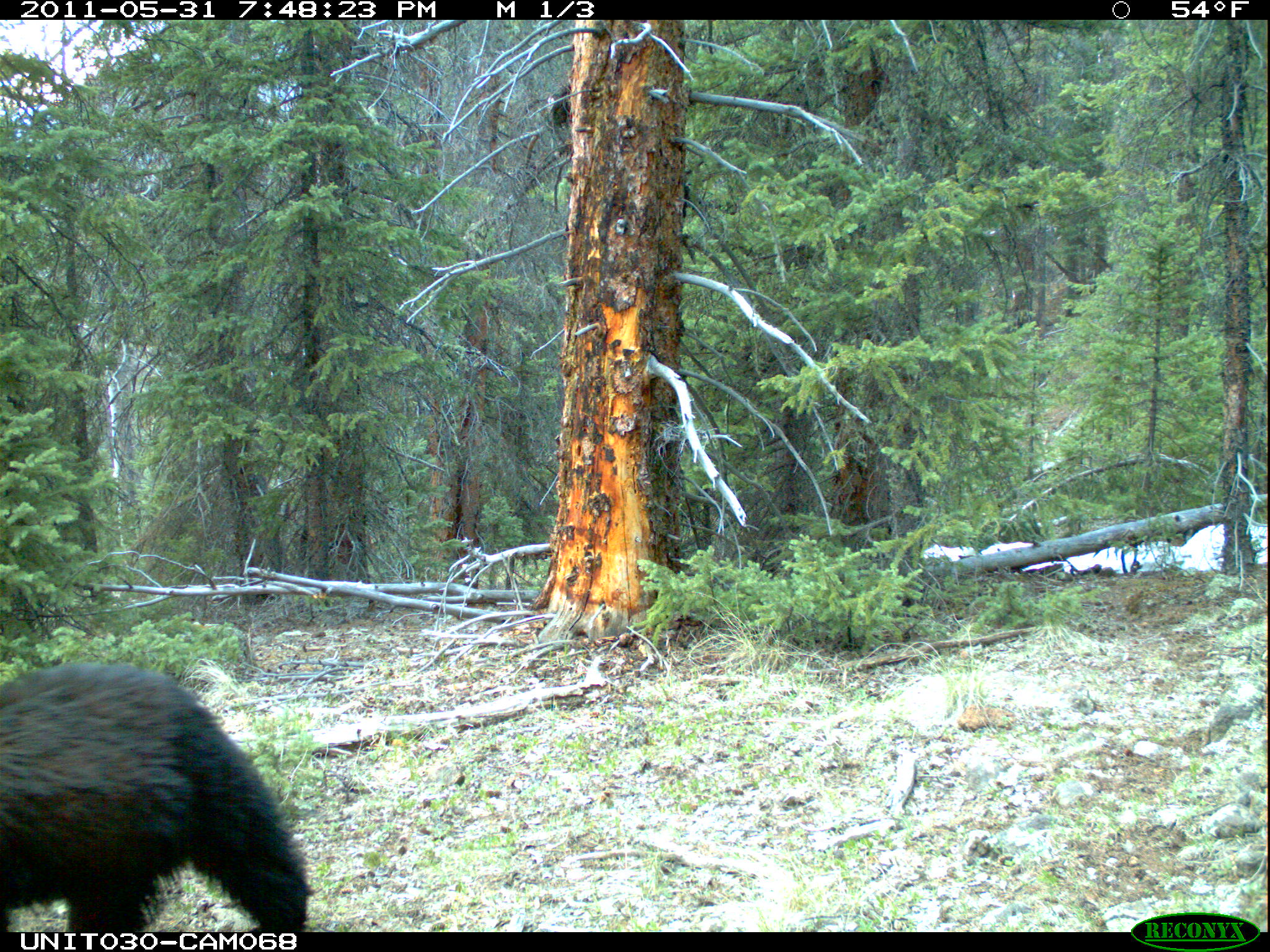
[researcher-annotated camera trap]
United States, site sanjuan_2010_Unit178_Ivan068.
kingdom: Animalia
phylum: Chordata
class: Mammalia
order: Carnivora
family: Ursidae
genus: Ursus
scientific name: Ursus americanus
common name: american black bear